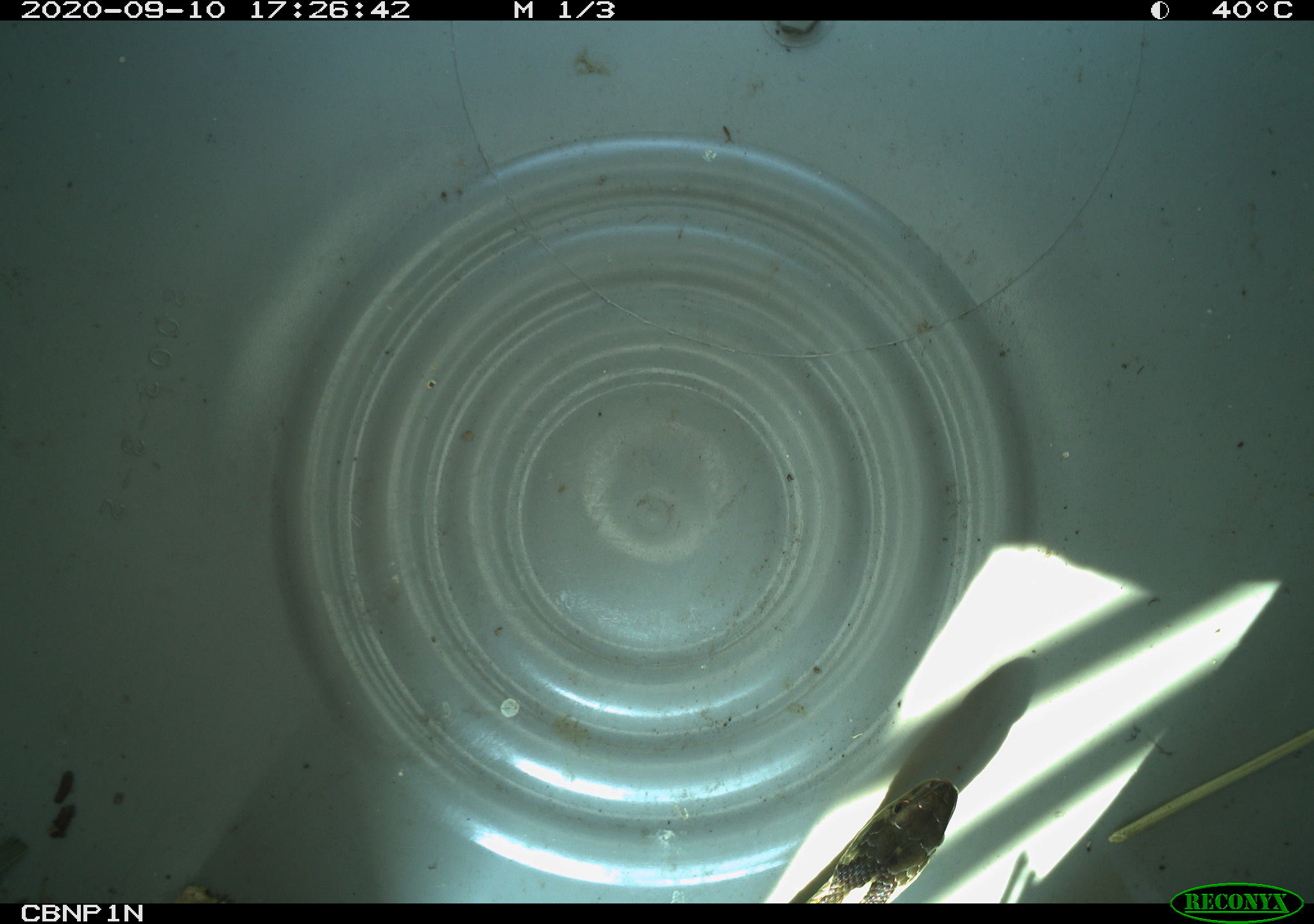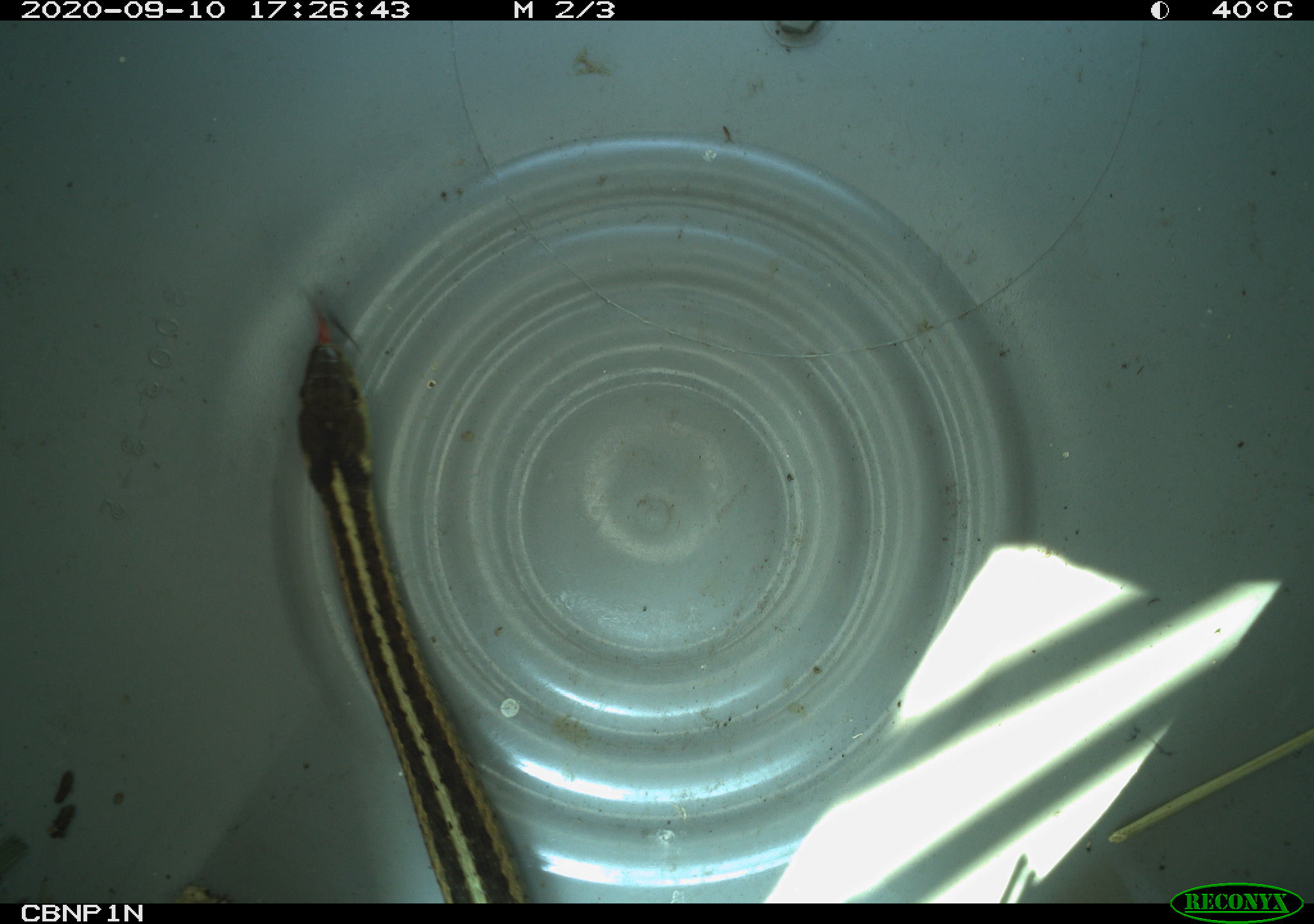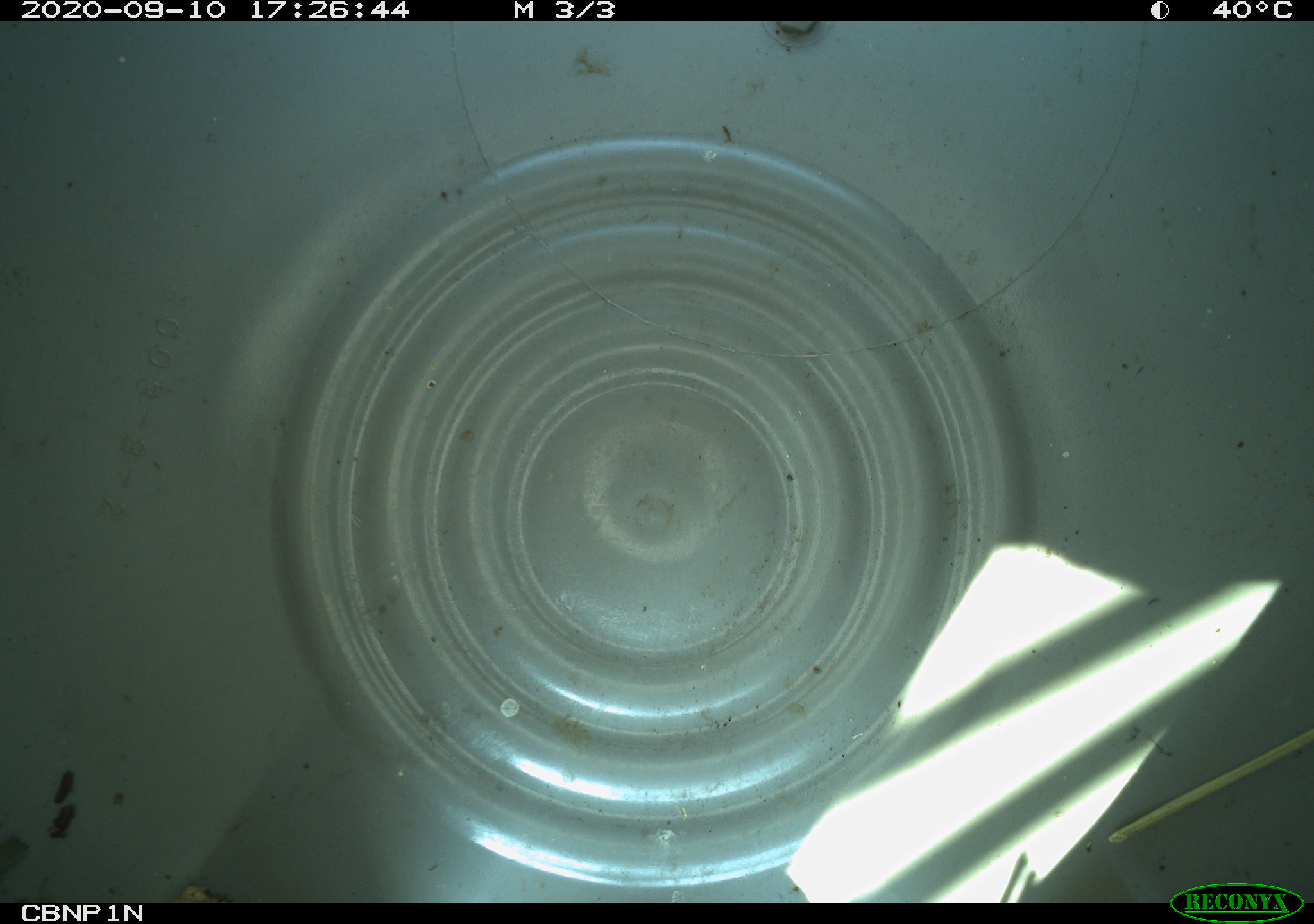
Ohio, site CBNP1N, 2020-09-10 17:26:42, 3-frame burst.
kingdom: Animalia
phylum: Chordata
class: Reptilia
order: Squamata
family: Colubridae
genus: Thamnophis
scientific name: Thamnophis sirtalis sirtalis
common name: eastern gartersnake